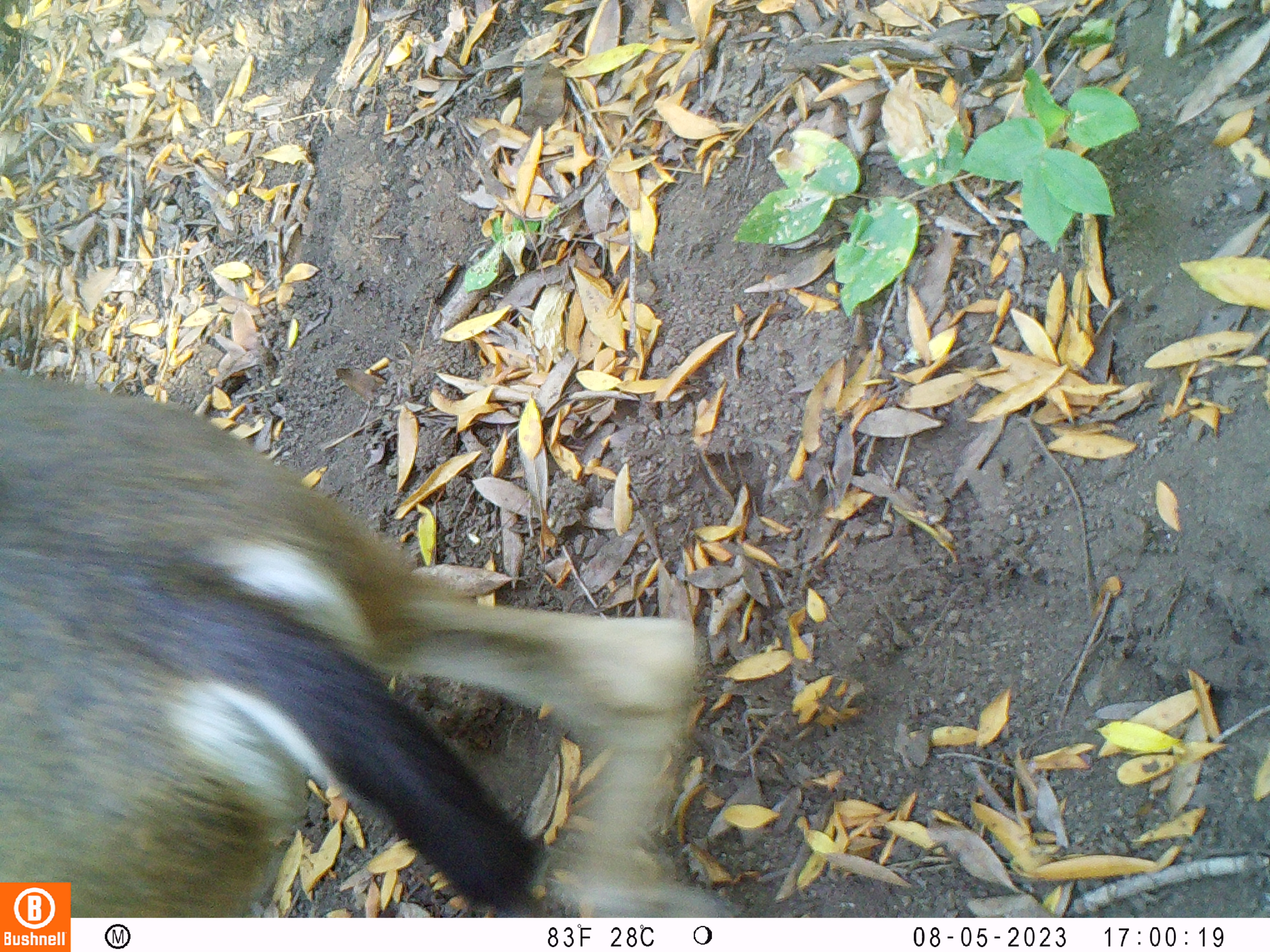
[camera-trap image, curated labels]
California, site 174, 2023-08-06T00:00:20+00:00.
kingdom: Animalia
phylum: Chordata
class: Mammalia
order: Artiodactyla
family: Cervidae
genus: Odocoileus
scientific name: Odocoileus hemionus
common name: mule deer